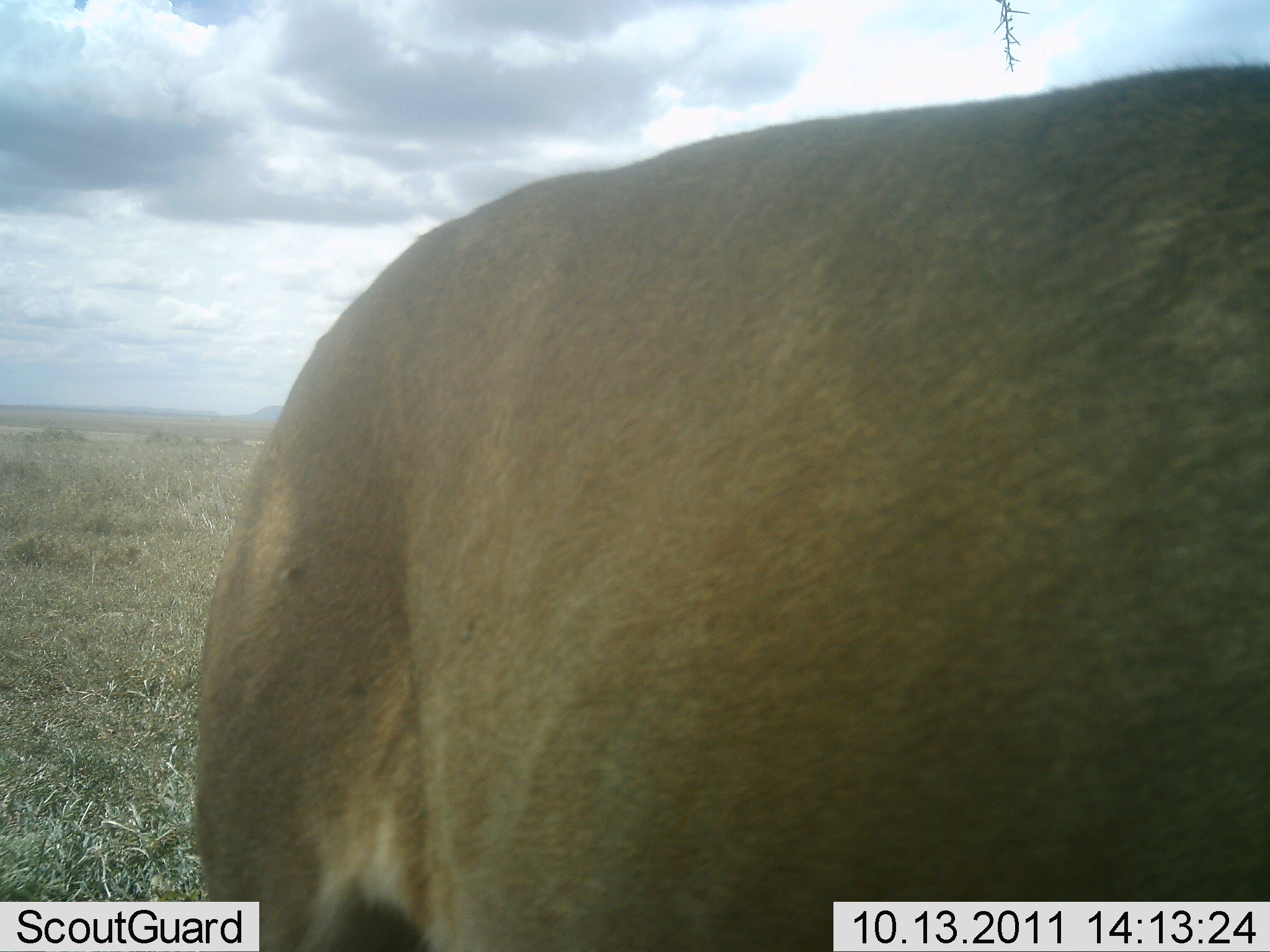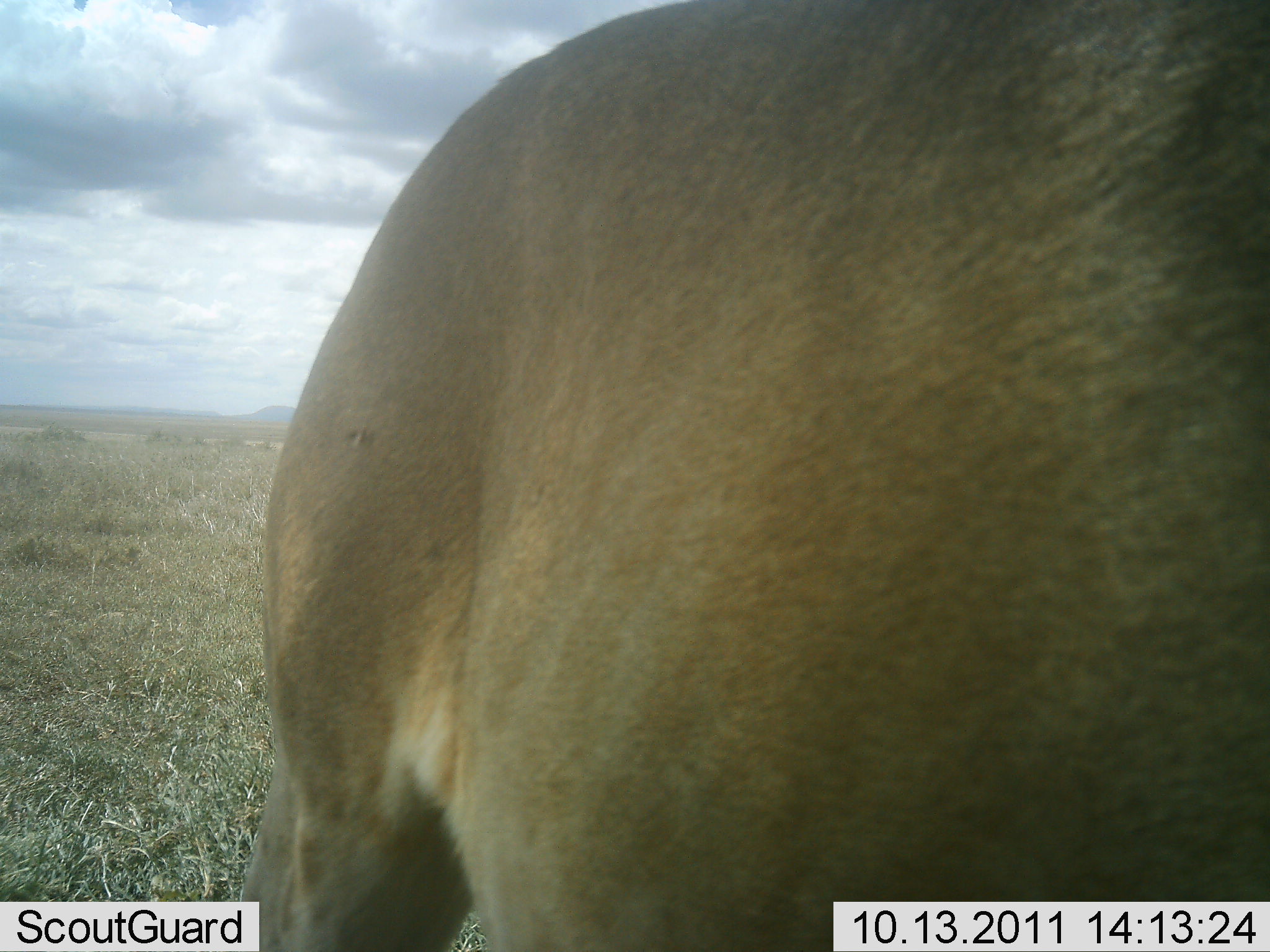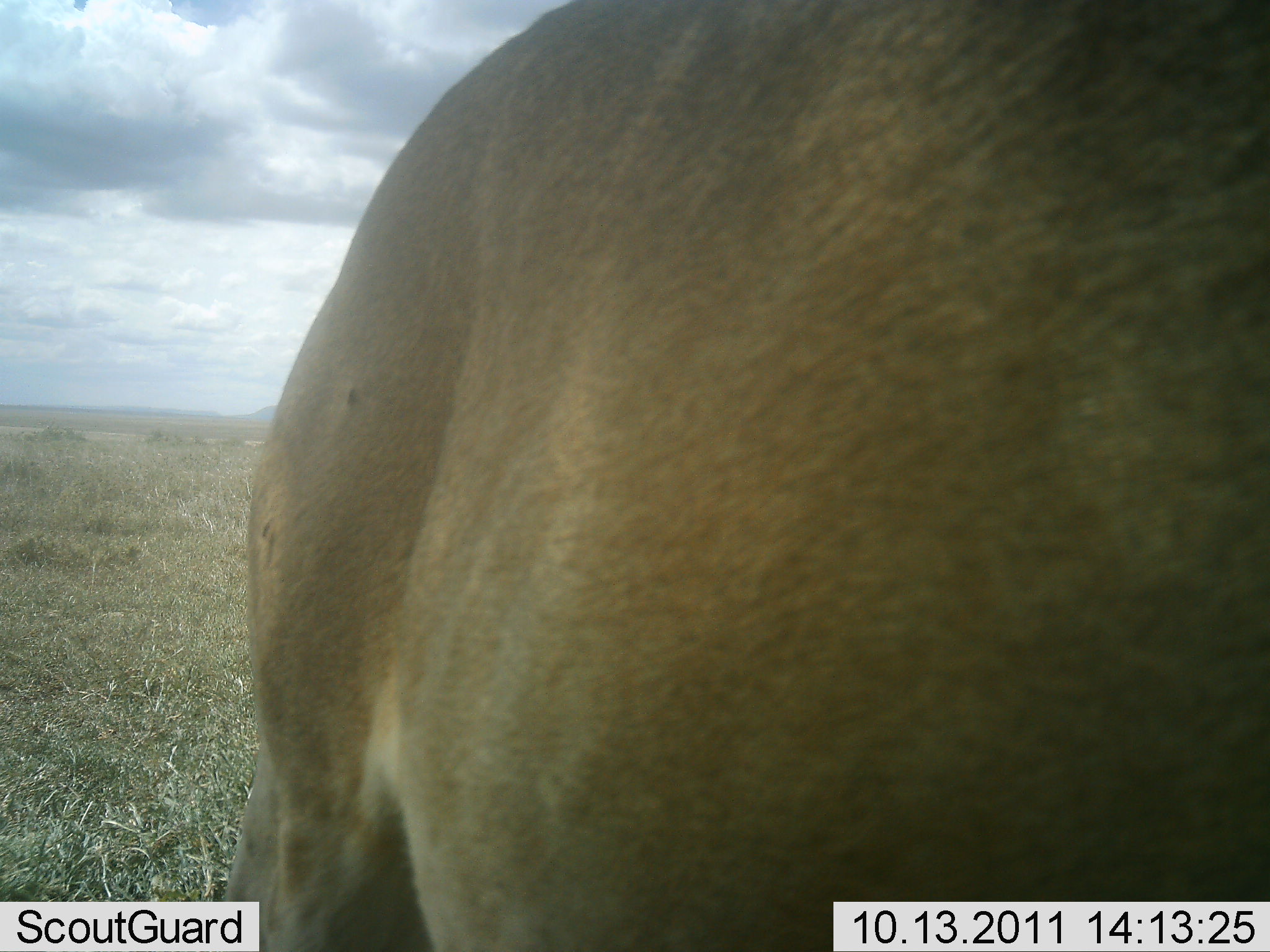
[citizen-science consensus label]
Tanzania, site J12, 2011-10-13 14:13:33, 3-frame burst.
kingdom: Animalia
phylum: Chordata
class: Mammalia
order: Carnivora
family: Felidae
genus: Panthera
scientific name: Panthera leo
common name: lion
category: lionfemale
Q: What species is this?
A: Lionfemale (lion) (Panthera leo).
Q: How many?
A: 1.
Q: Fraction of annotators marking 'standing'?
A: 86%.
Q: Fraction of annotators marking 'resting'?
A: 0%.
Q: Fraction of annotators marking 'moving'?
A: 14%.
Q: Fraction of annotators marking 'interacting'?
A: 0%.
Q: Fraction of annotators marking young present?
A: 0%.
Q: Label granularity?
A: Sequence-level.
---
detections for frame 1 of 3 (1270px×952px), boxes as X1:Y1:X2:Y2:
animal: 193:59:1270:952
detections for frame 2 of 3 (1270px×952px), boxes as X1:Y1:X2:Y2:
animal: 232:0:1270:952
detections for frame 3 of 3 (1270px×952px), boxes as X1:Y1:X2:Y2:
animal: 218:0:1269:951